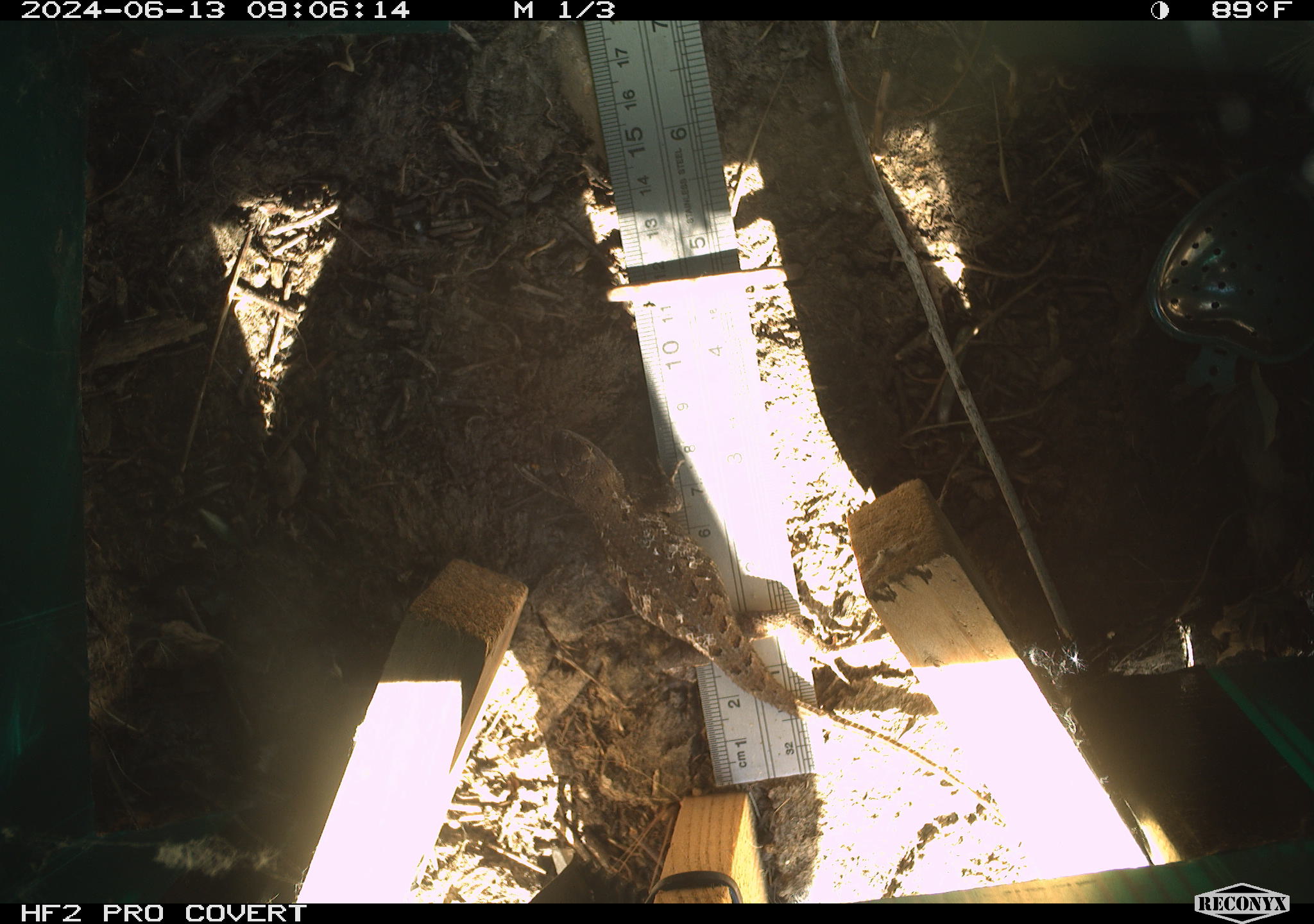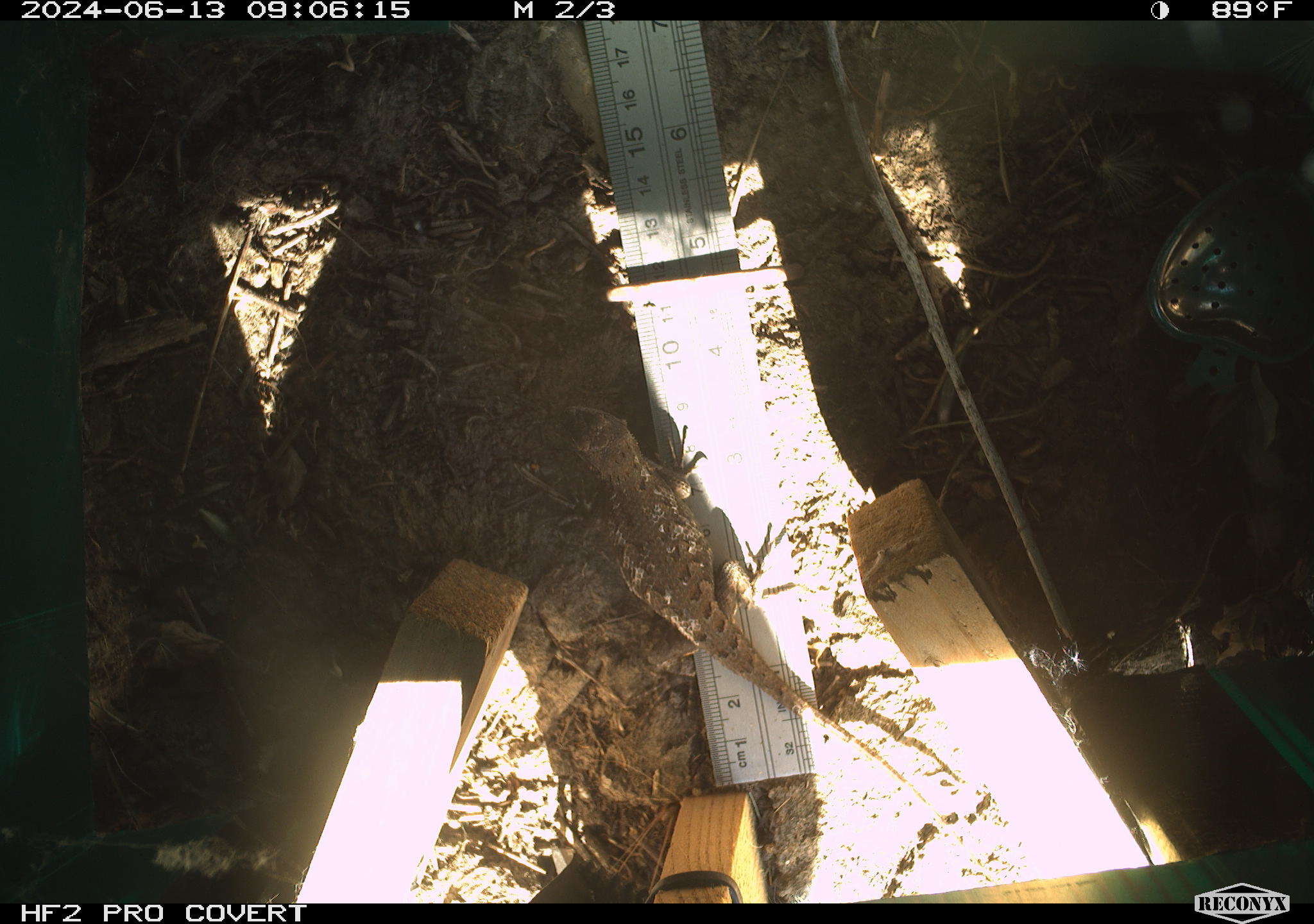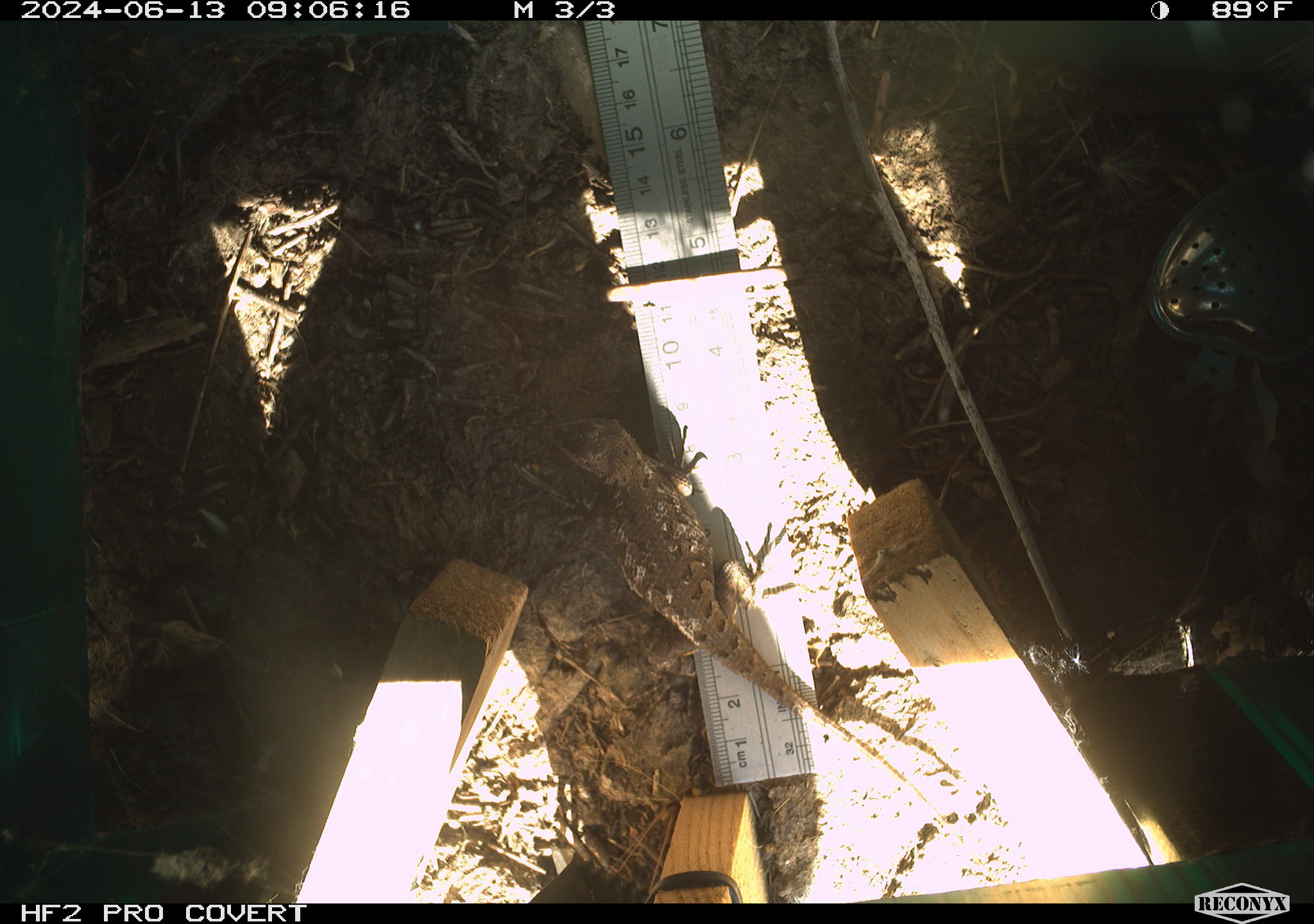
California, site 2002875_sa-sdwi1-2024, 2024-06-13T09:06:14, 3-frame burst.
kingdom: Animalia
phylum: Chordata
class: Reptilia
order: Squamata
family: Phrynosomatidae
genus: Sceloporus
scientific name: Sceloporus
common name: spiny lizards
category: sceloporus species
Sceloporus species (spiny lizards) (Sceloporus).